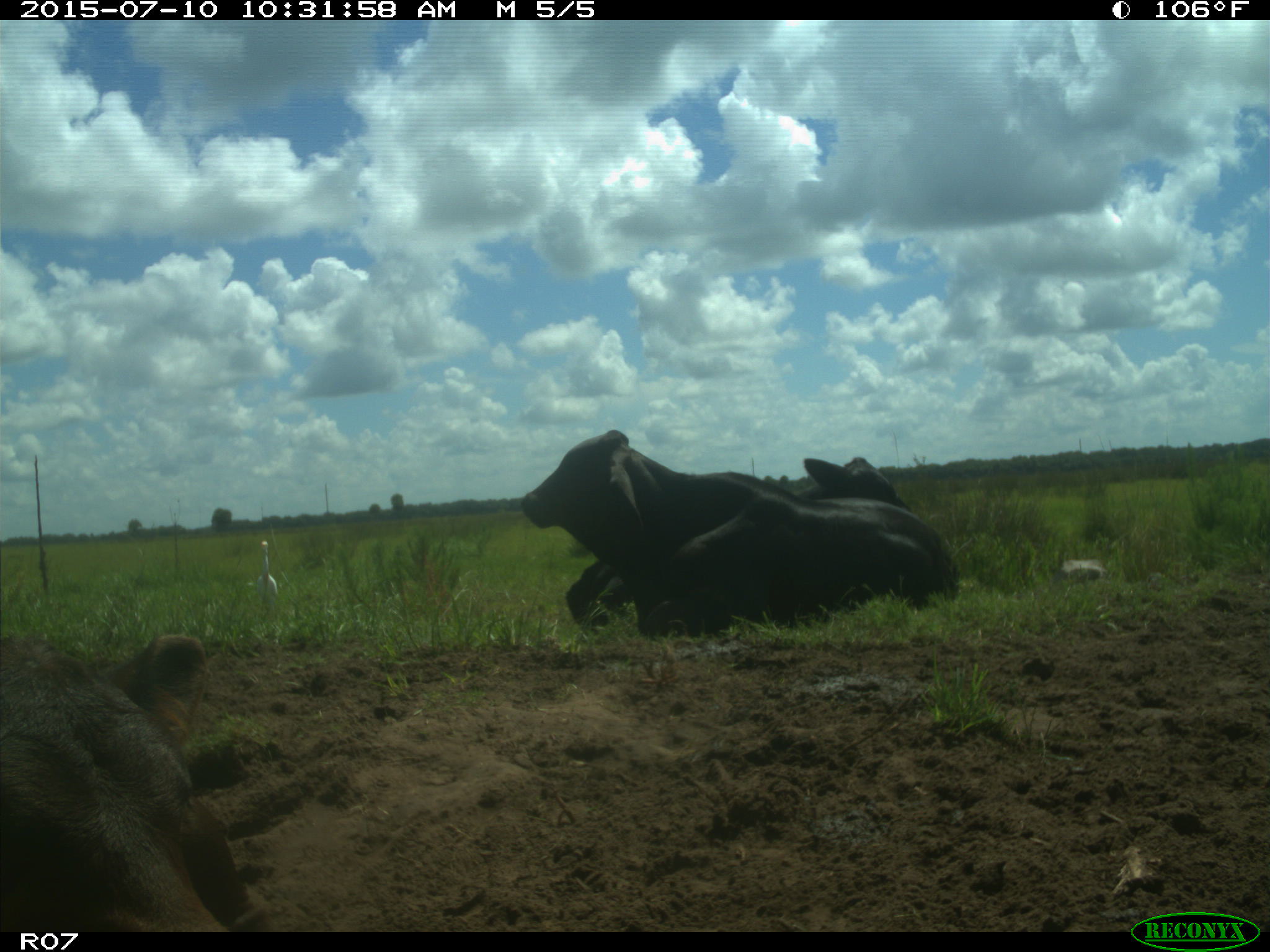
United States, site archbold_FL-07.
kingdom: Animalia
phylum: Chordata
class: Mammalia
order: Artiodactyla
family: Bovidae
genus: Bos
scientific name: Bos taurus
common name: domestic cow